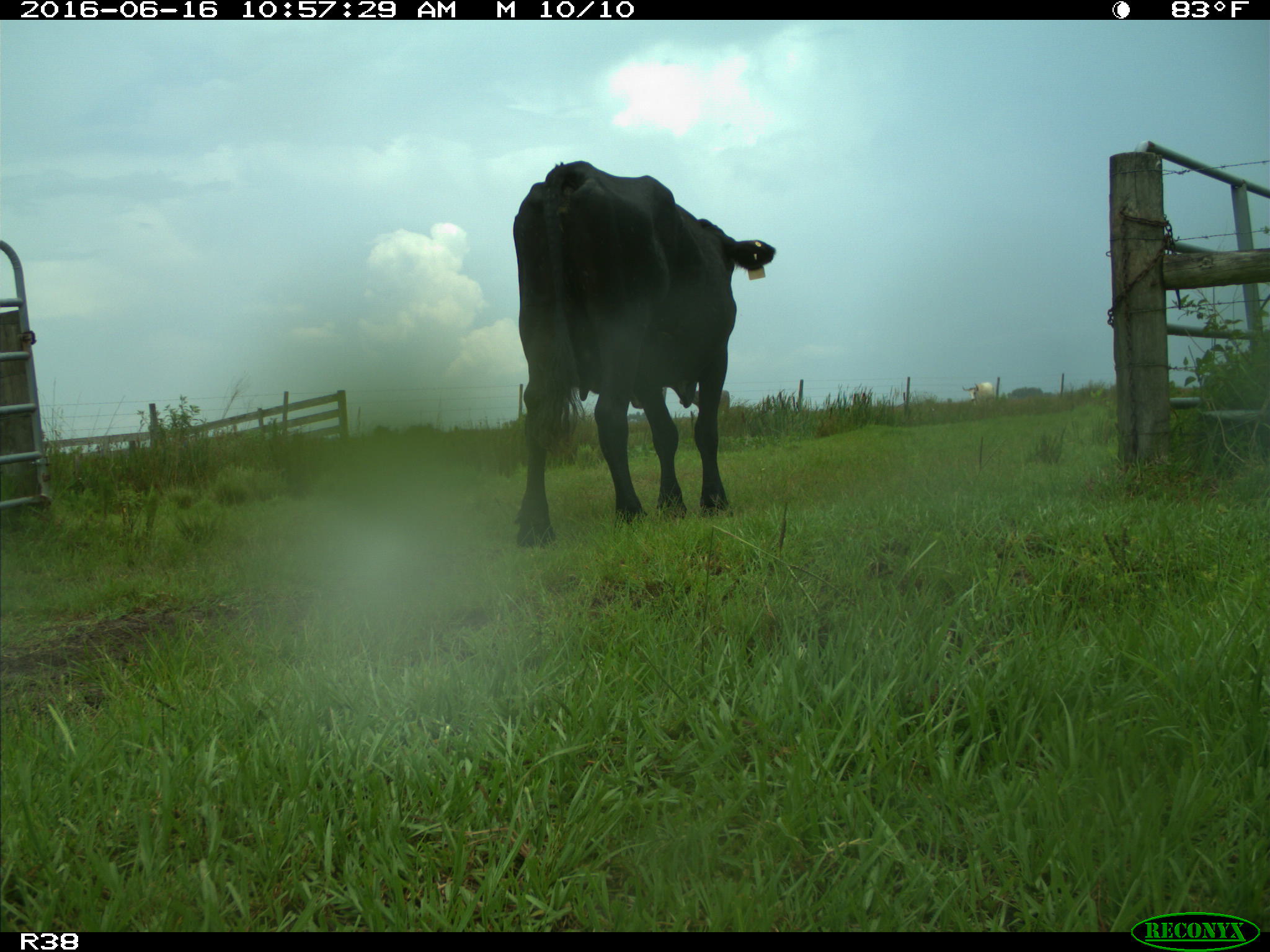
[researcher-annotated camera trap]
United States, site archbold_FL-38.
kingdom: Animalia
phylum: Chordata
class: Mammalia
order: Artiodactyla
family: Bovidae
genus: Bos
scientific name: Bos taurus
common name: domestic cow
Bos taurus (domestic cow).